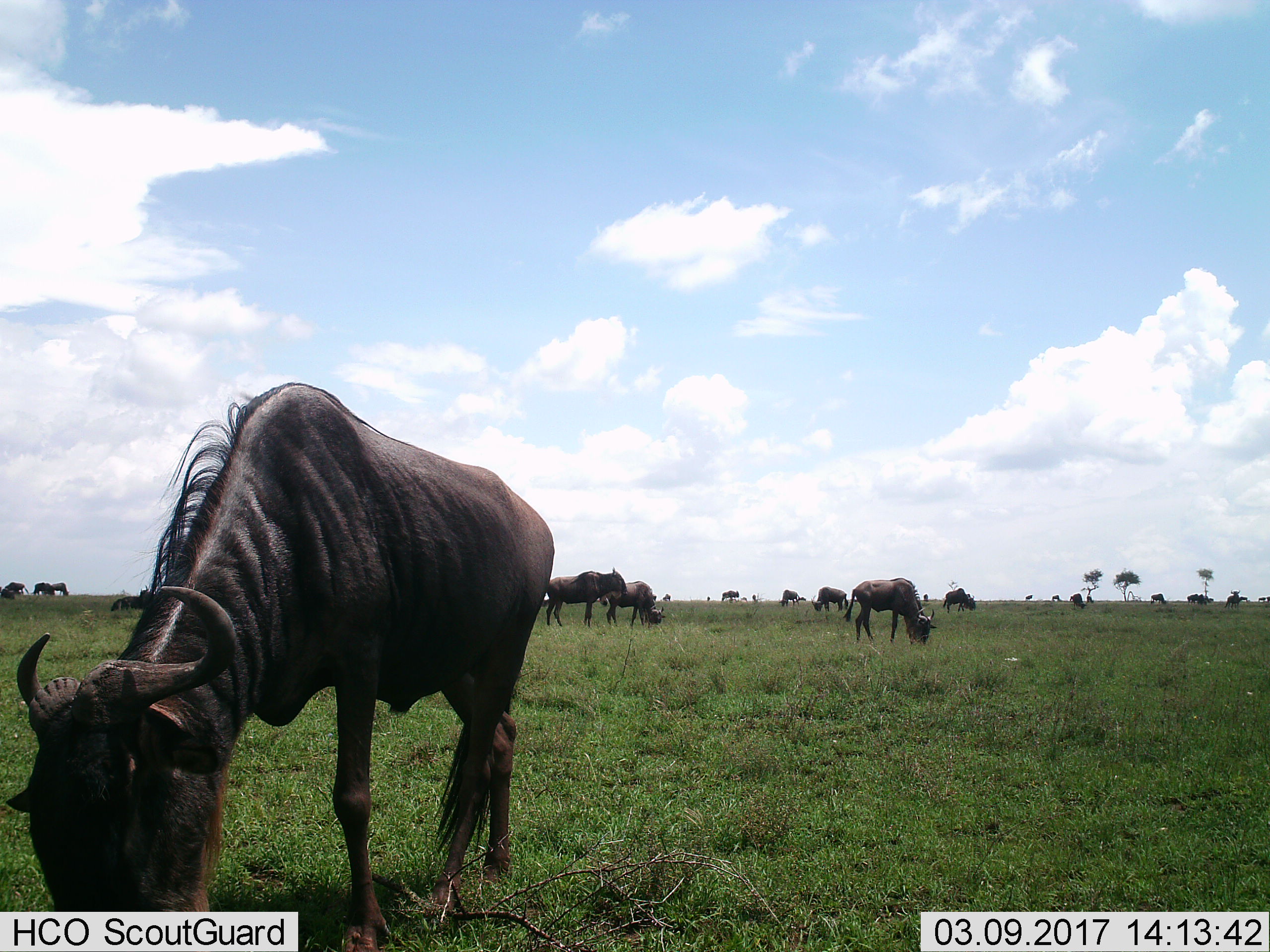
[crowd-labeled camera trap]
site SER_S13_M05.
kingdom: Animalia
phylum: Chordata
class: Mammalia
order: Artiodactyla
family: Bovidae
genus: Connochaetes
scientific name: Connochaetes taurinus taurinus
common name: blue wildebeest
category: wildebeestblue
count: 11-50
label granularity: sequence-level